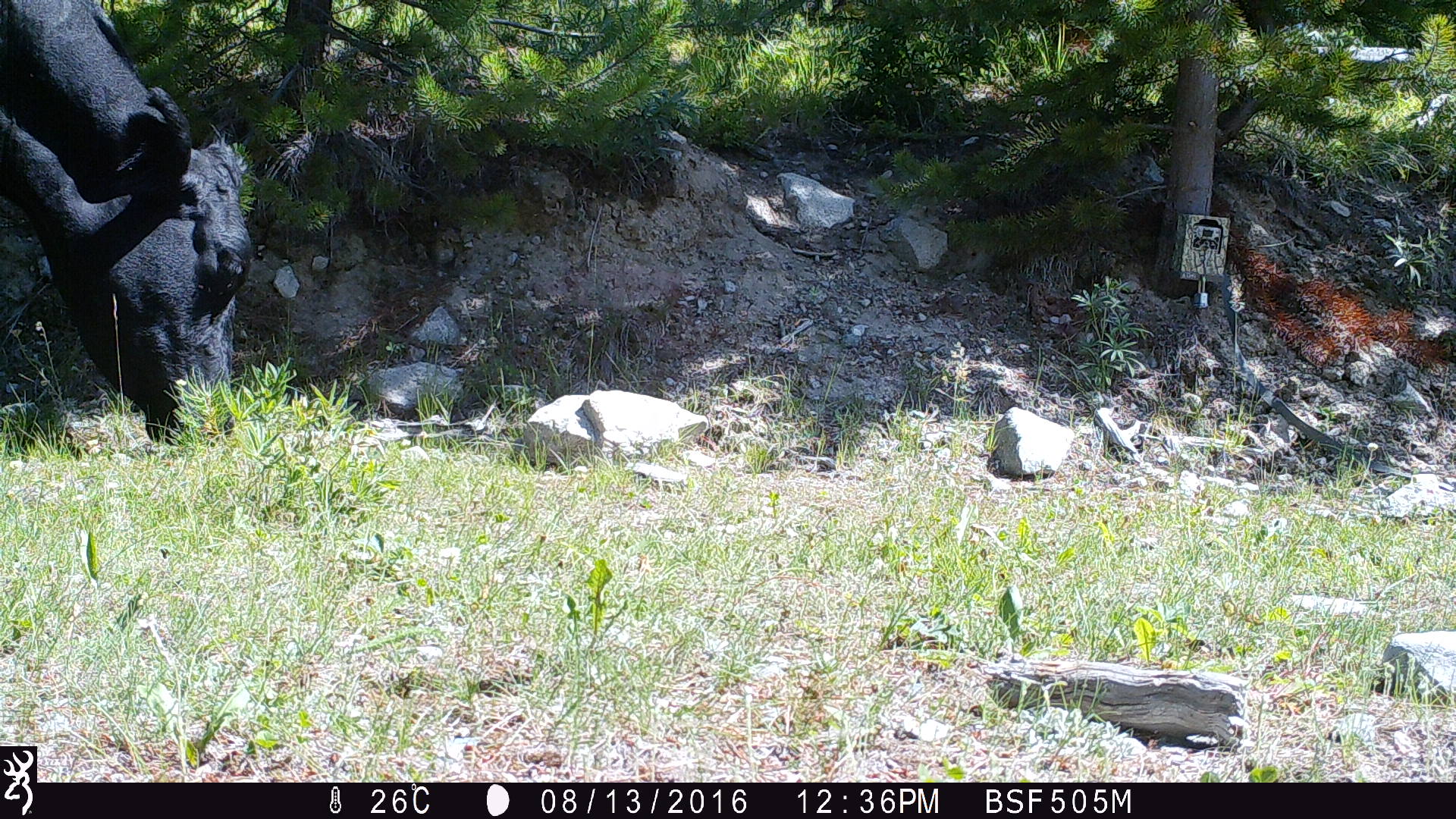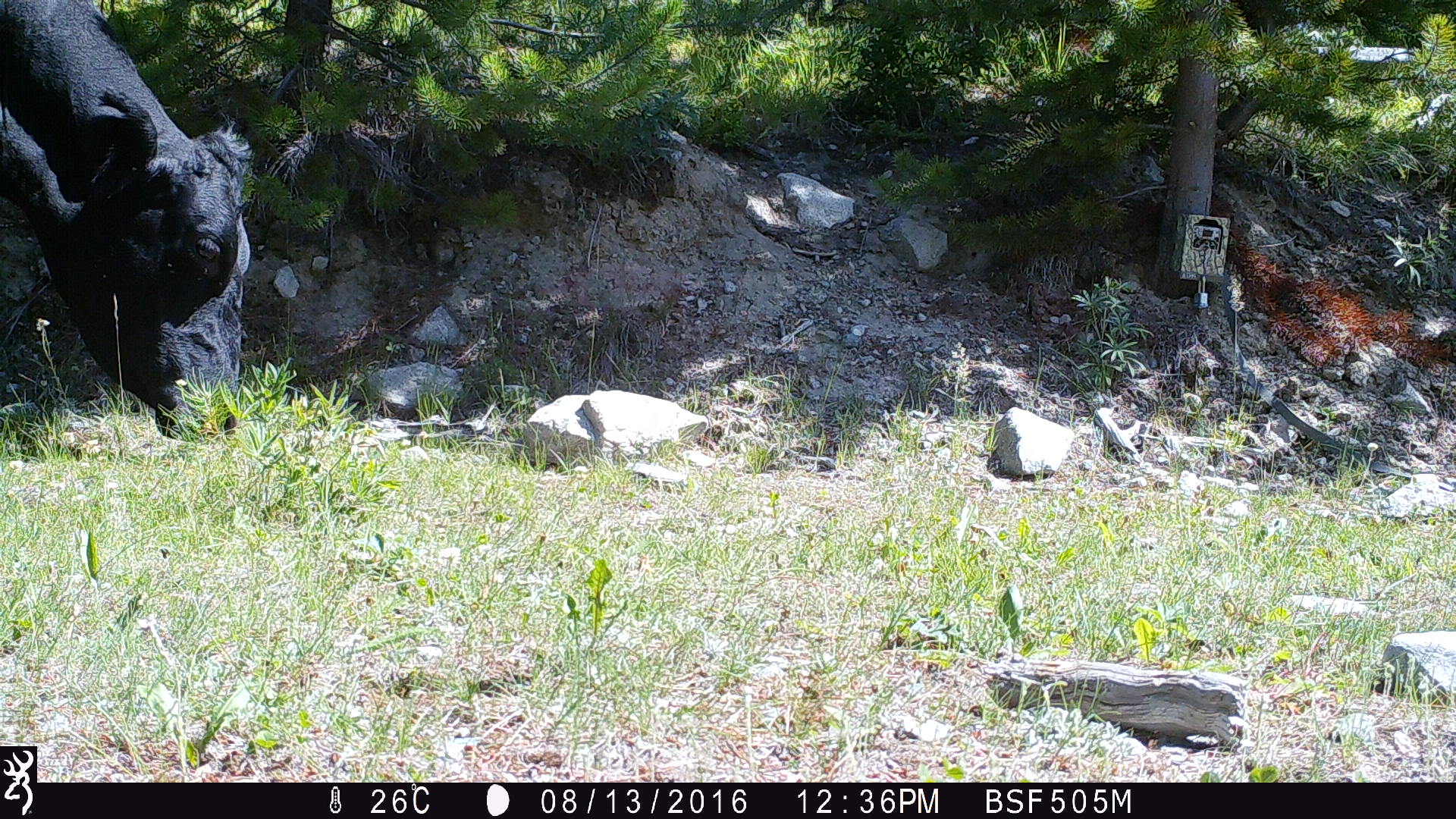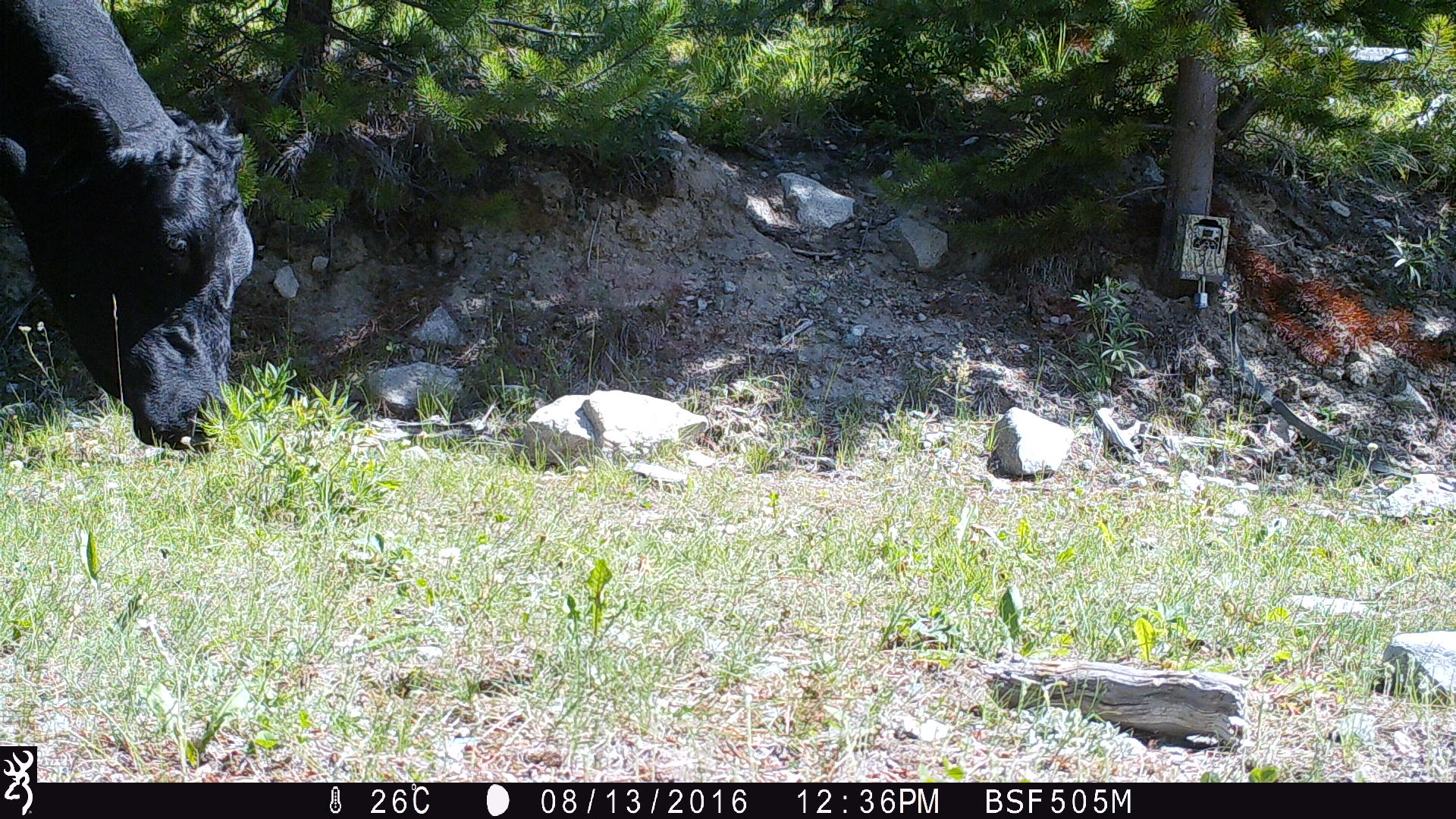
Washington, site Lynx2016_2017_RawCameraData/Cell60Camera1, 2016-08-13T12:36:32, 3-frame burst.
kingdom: Animalia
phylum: Chordata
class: Mammalia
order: Artiodactyla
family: Bovidae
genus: Bos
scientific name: Bos taurus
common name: domestic cattle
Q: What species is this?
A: Domestic cattle (Bos taurus).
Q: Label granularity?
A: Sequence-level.